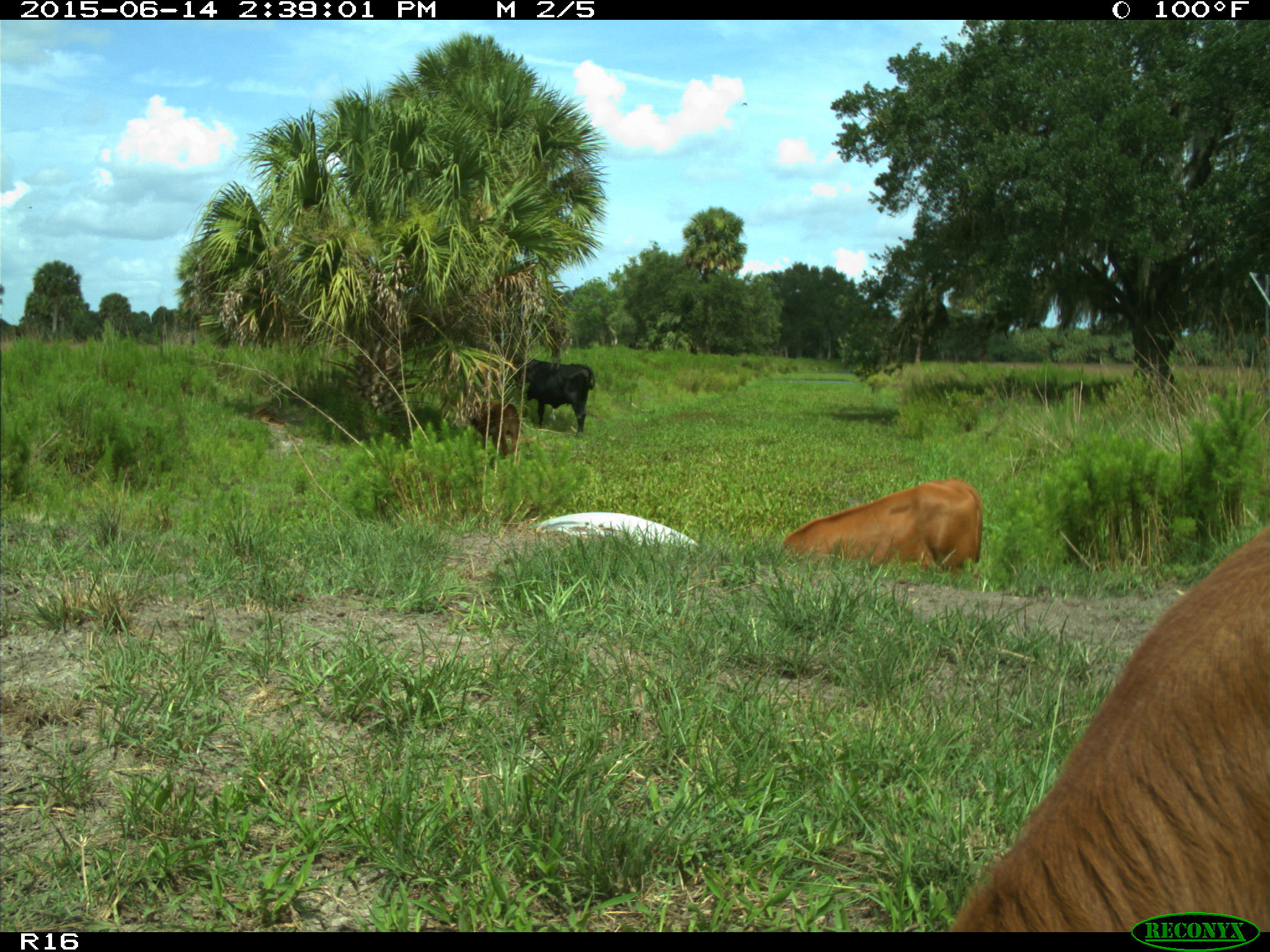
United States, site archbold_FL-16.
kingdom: Animalia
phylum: Chordata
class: Mammalia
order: Artiodactyla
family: Bovidae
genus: Bos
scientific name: Bos taurus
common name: domestic cow